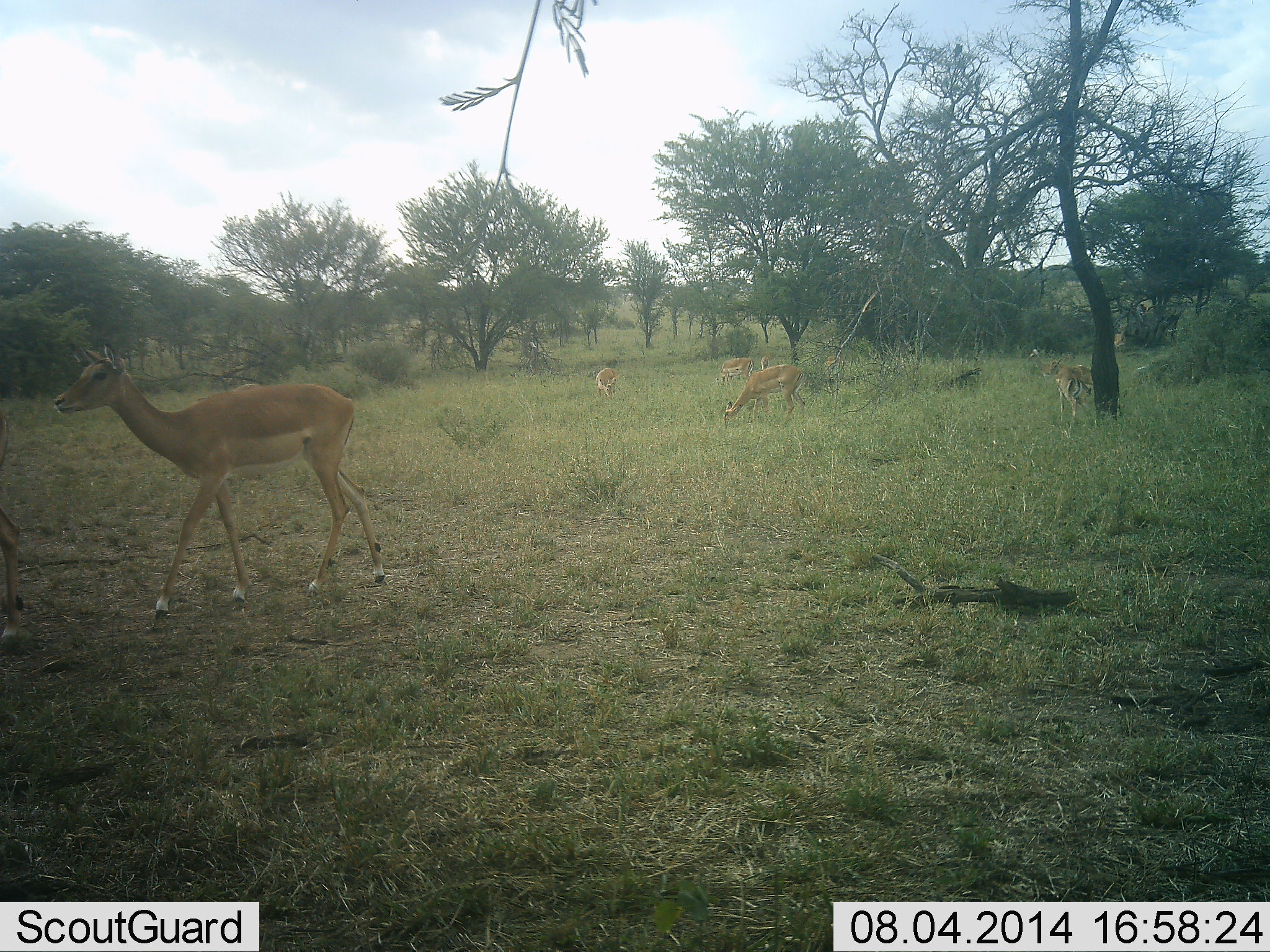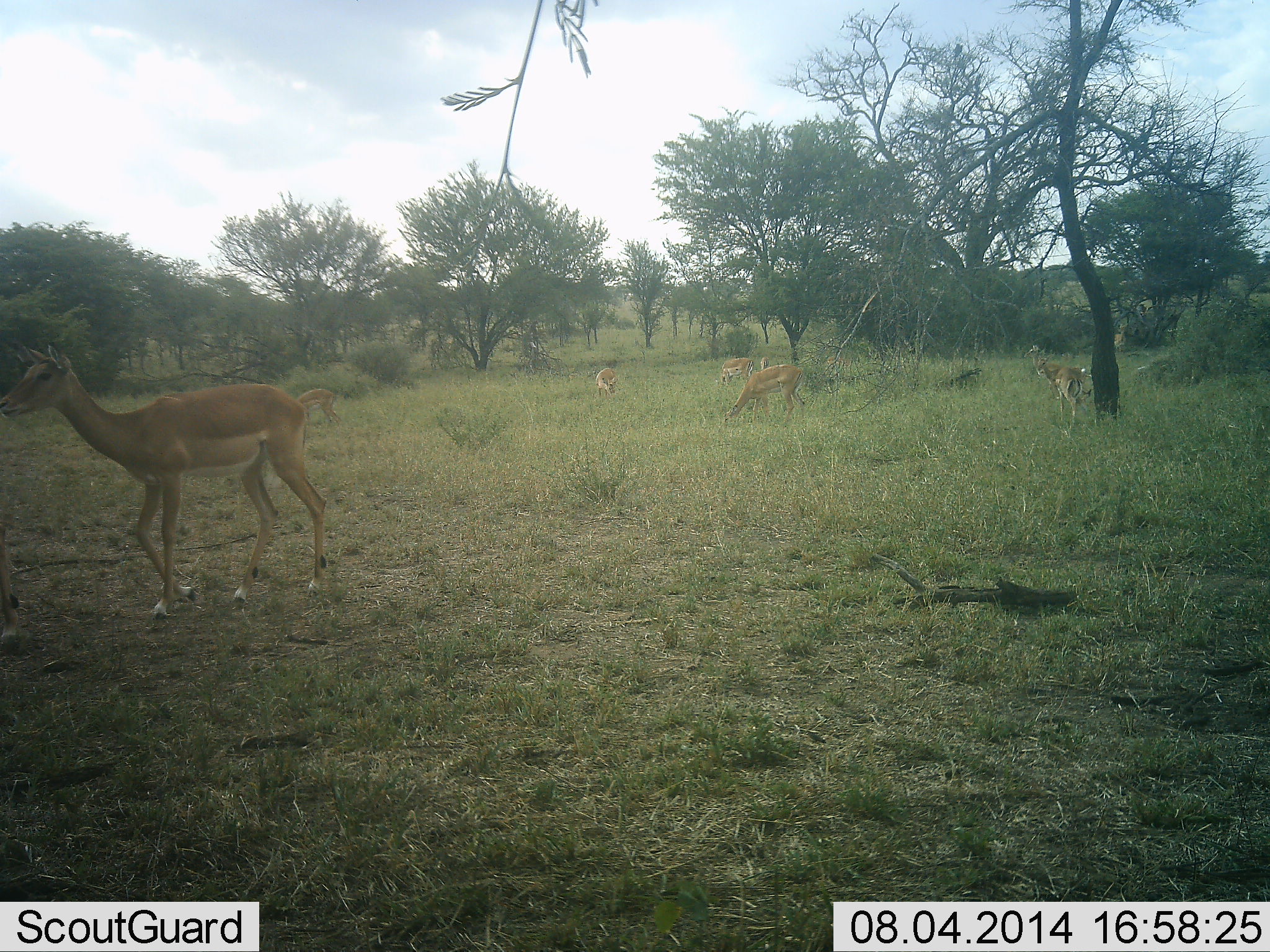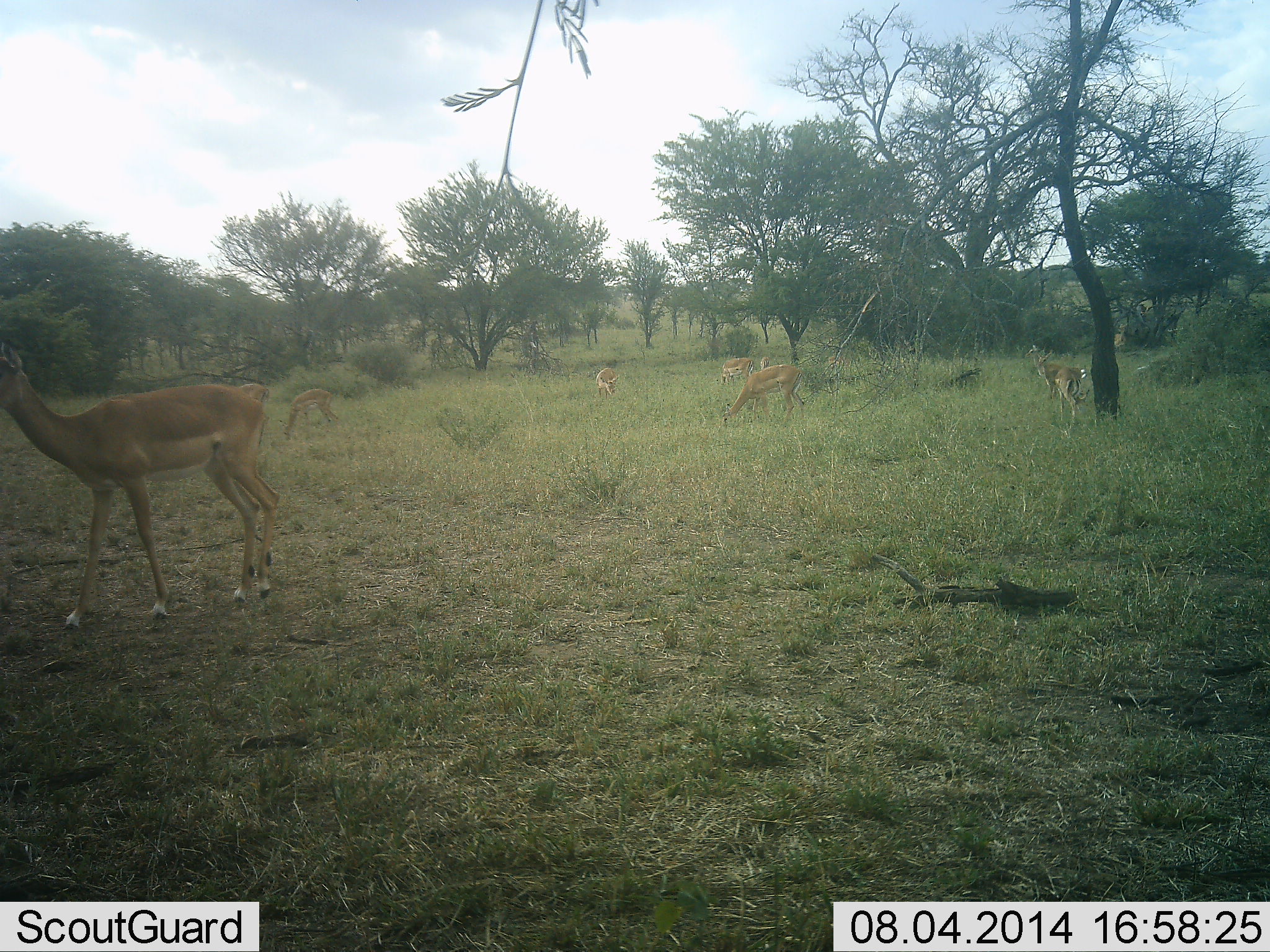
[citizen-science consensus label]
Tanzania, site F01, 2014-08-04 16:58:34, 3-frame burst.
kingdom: Animalia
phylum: Chordata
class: Mammalia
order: Artiodactyla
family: Bovidae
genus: Aepyceros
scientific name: Aepyceros melampus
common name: impala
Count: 8.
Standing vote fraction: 40%.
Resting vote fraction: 0%.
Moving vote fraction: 70%.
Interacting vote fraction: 0%.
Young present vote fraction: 30%.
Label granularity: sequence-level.